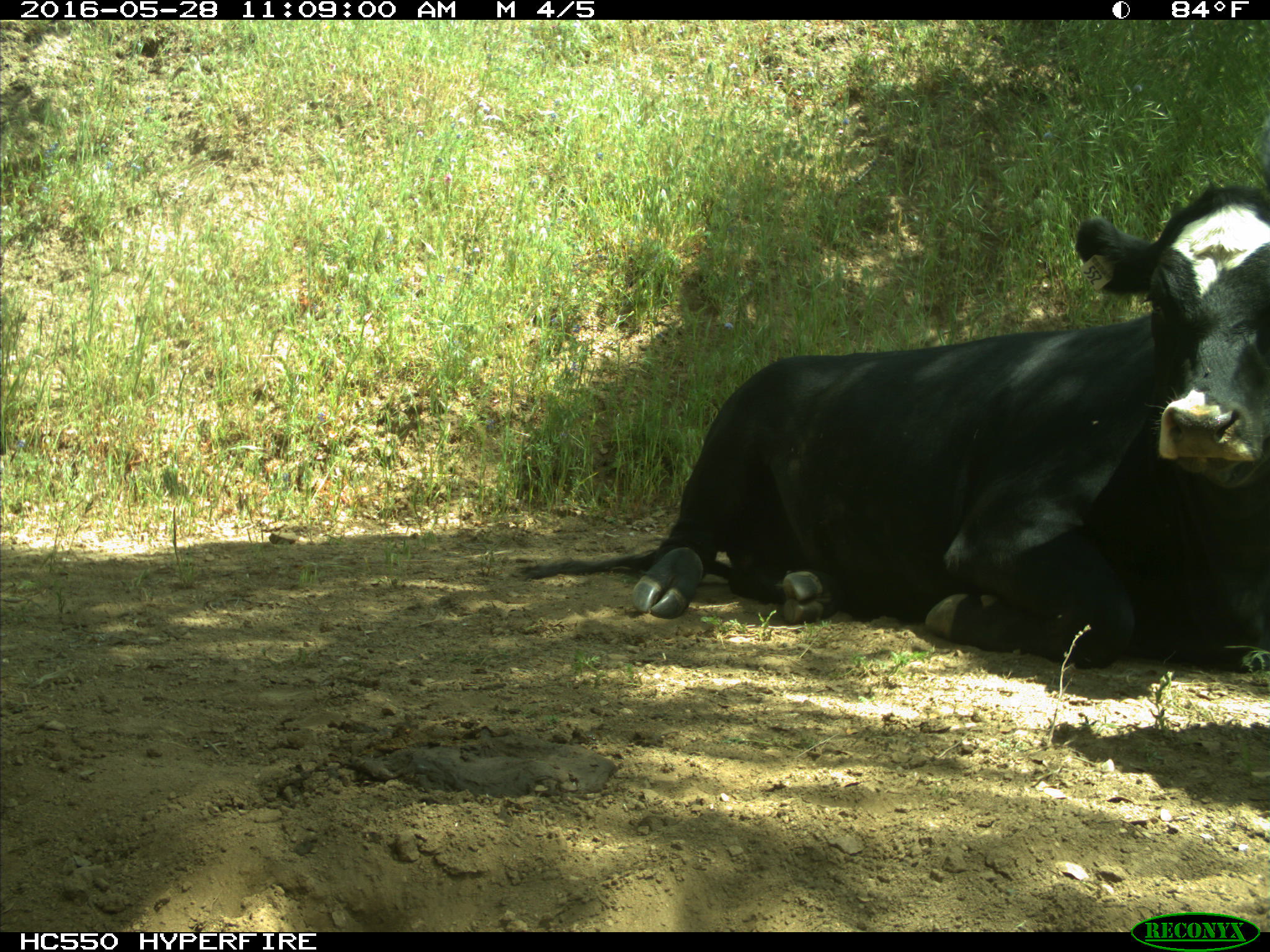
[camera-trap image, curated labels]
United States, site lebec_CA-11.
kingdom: Animalia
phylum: Chordata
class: Mammalia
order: Artiodactyla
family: Bovidae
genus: Bos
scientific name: Bos taurus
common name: domestic cow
Bos taurus (domestic cow).